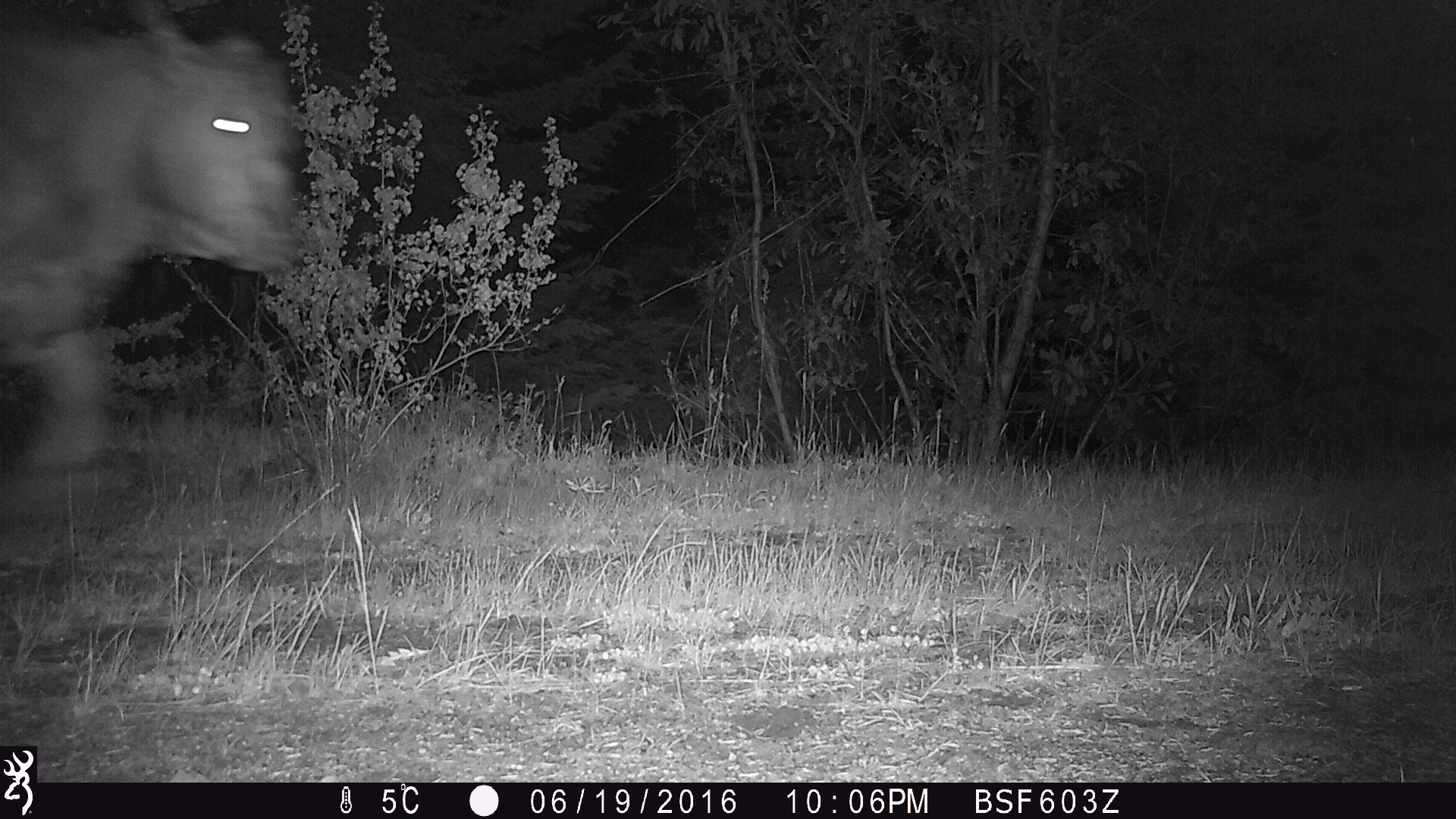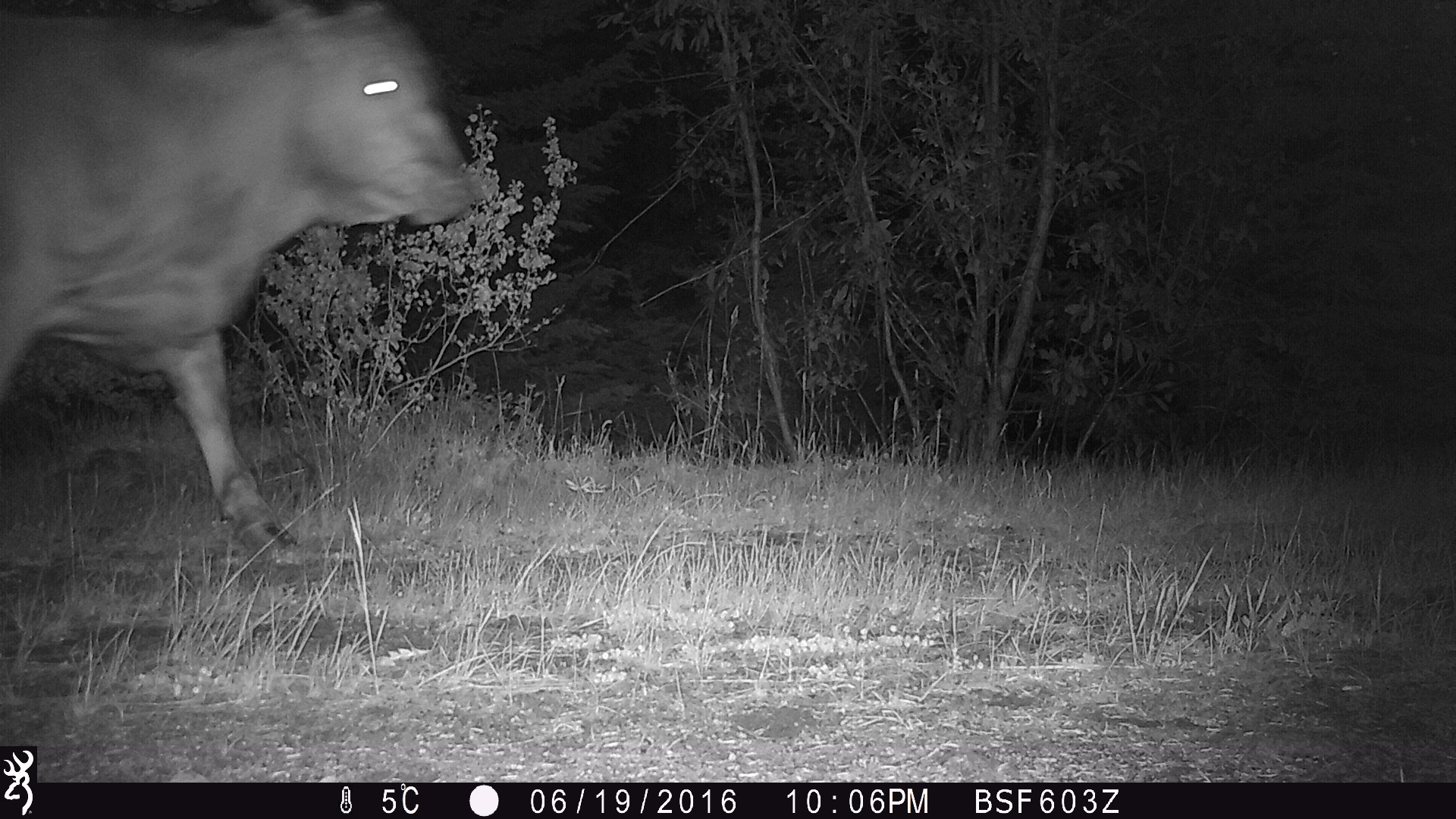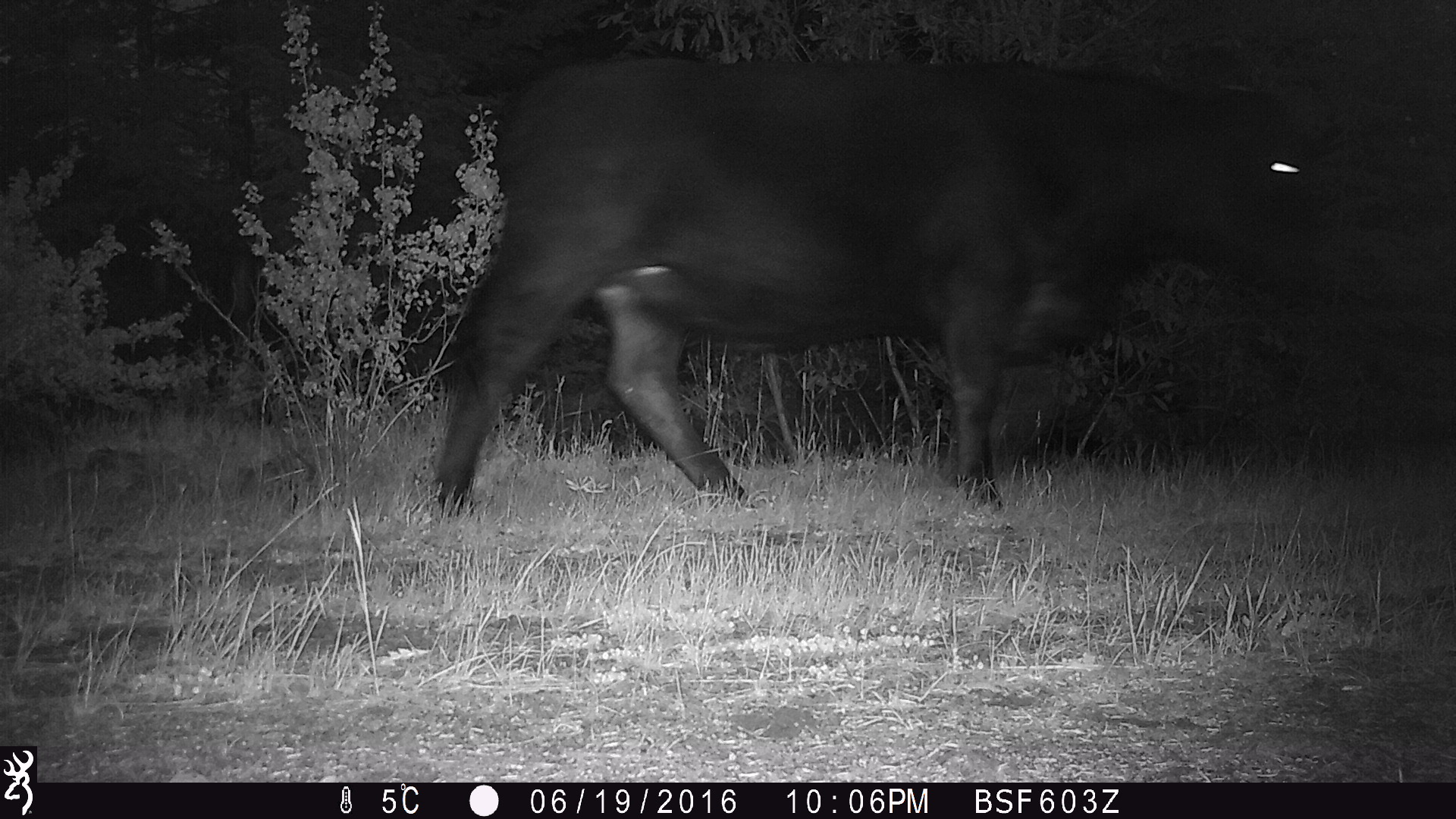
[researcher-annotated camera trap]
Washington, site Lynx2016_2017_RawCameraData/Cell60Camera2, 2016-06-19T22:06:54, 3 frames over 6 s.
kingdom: Animalia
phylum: Chordata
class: Mammalia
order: Artiodactyla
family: Bovidae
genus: Bos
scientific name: Bos taurus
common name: domestic cattle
Domestic cattle (Bos taurus). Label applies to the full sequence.